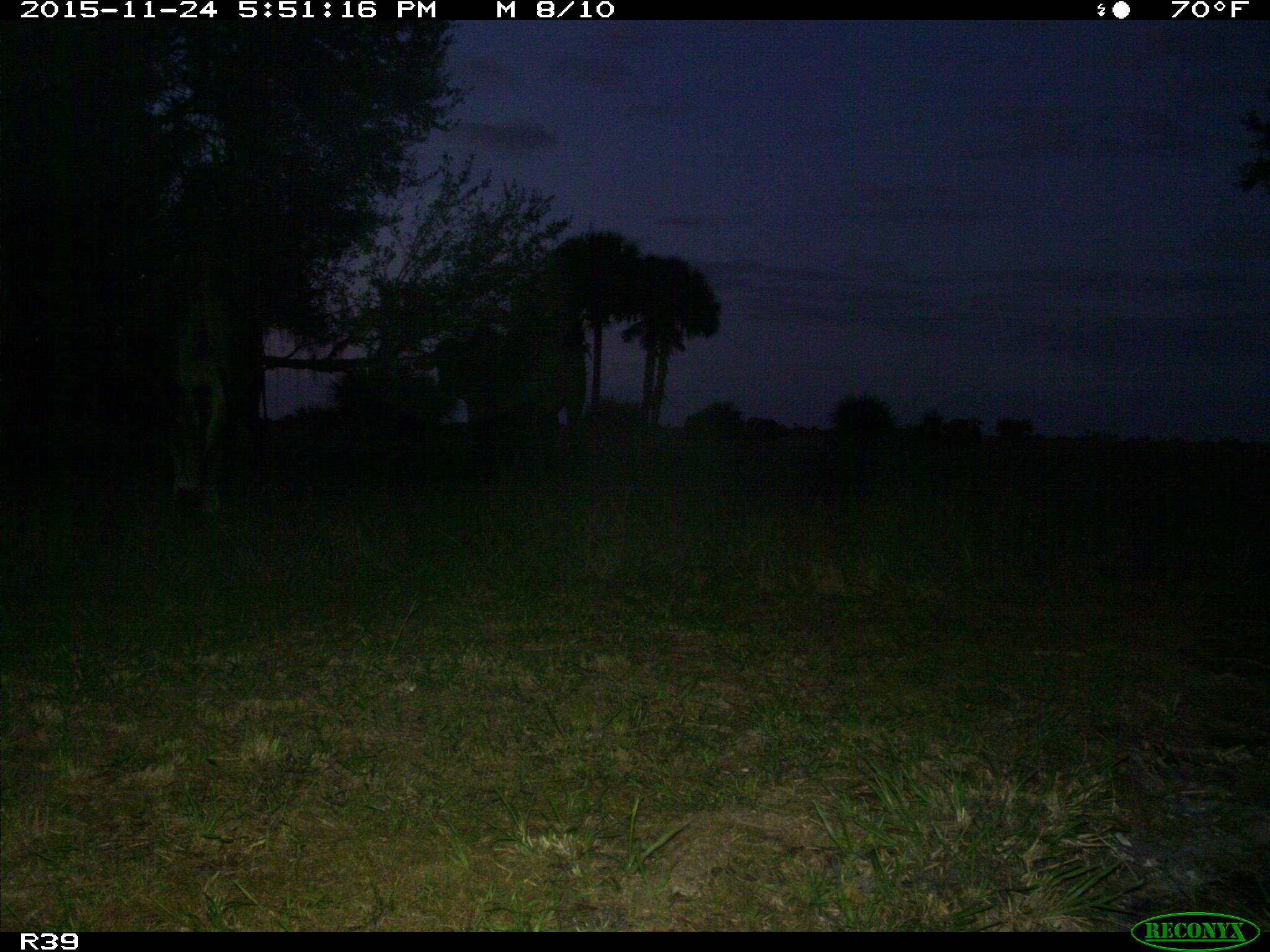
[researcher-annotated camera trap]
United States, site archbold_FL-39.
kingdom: Animalia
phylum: Chordata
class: Mammalia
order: Artiodactyla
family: Bovidae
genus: Bos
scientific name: Bos taurus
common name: domestic cow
Bos taurus (domestic cow).